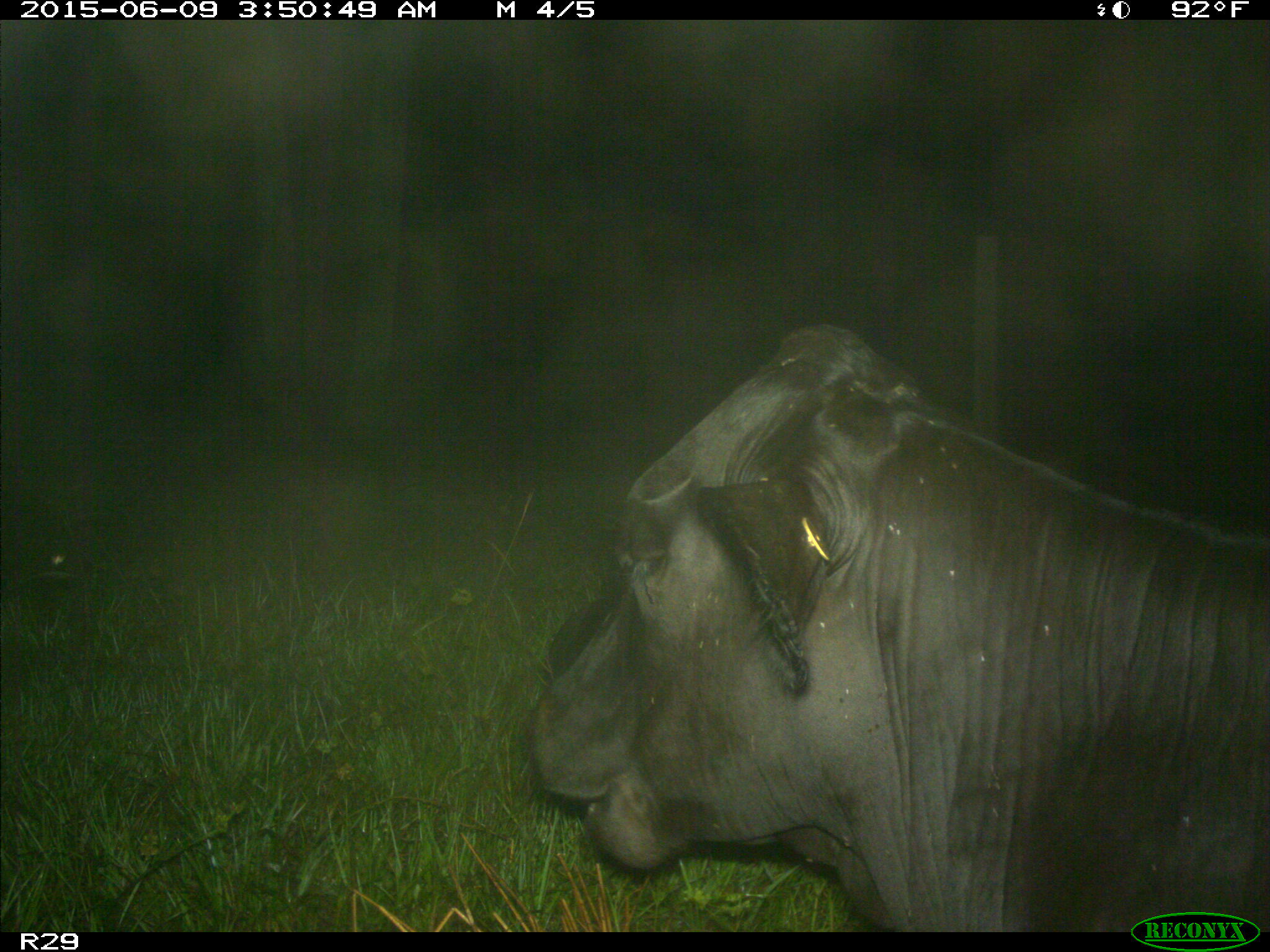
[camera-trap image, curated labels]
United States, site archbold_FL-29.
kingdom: Animalia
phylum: Chordata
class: Mammalia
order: Artiodactyla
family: Bovidae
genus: Bos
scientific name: Bos taurus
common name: domestic cow